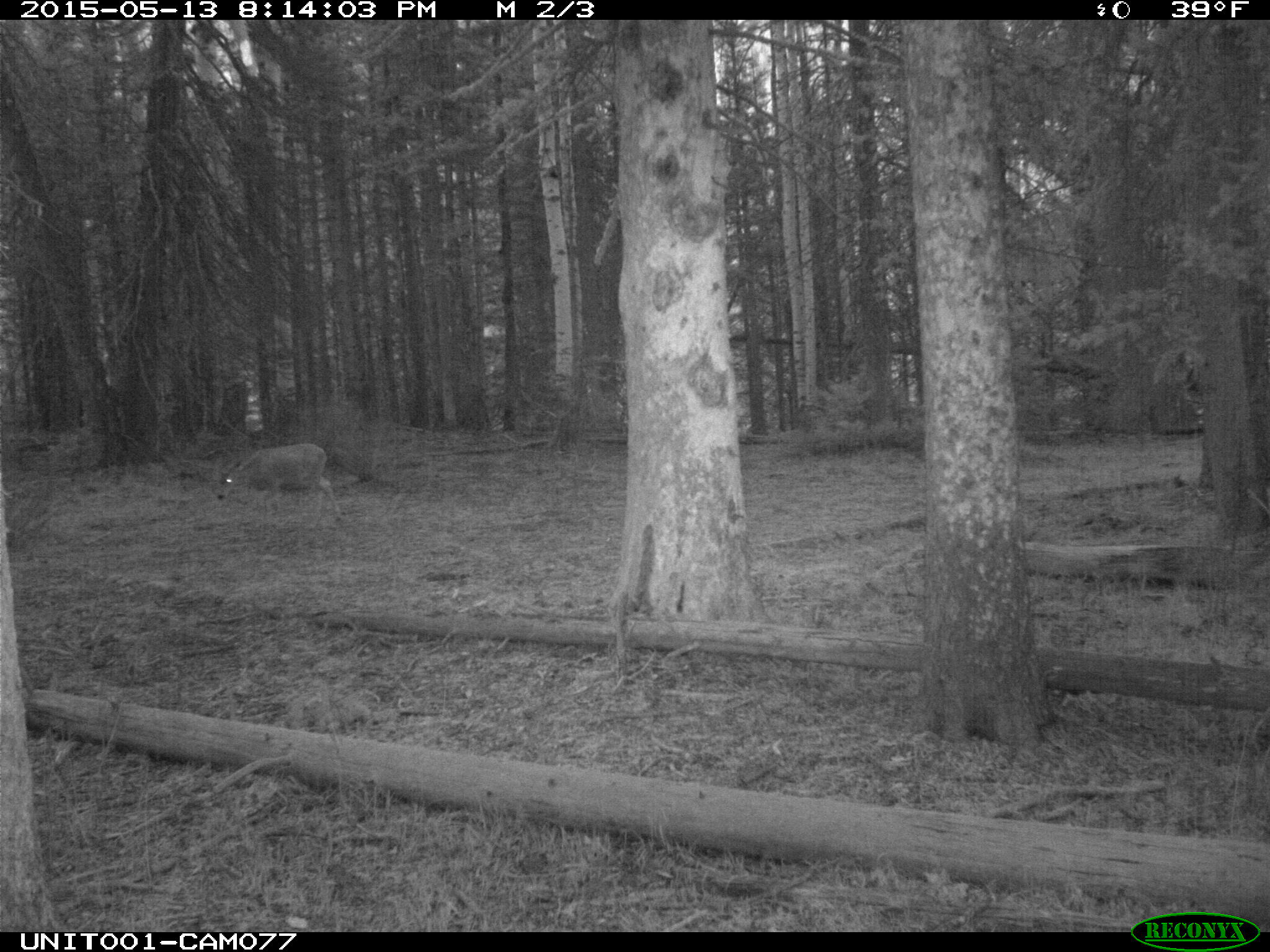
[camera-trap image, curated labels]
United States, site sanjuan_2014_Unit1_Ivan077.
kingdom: Animalia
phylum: Chordata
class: Mammalia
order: Artiodactyla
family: Cervidae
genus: Odocoileus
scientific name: Odocoileus hemionus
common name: mule deer